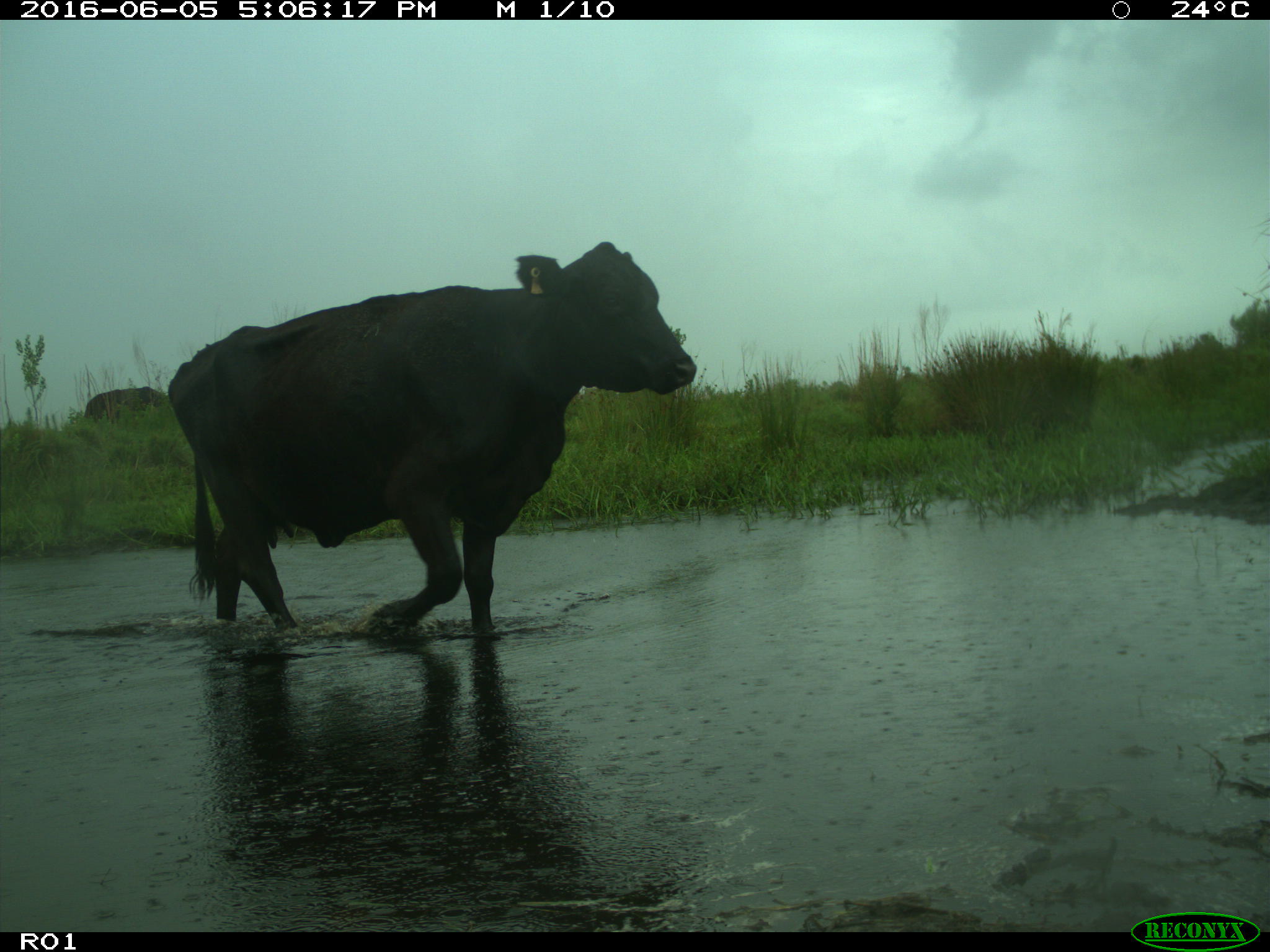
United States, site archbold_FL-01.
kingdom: Animalia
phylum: Chordata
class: Mammalia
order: Artiodactyla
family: Bovidae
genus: Bos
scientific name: Bos taurus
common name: domestic cow